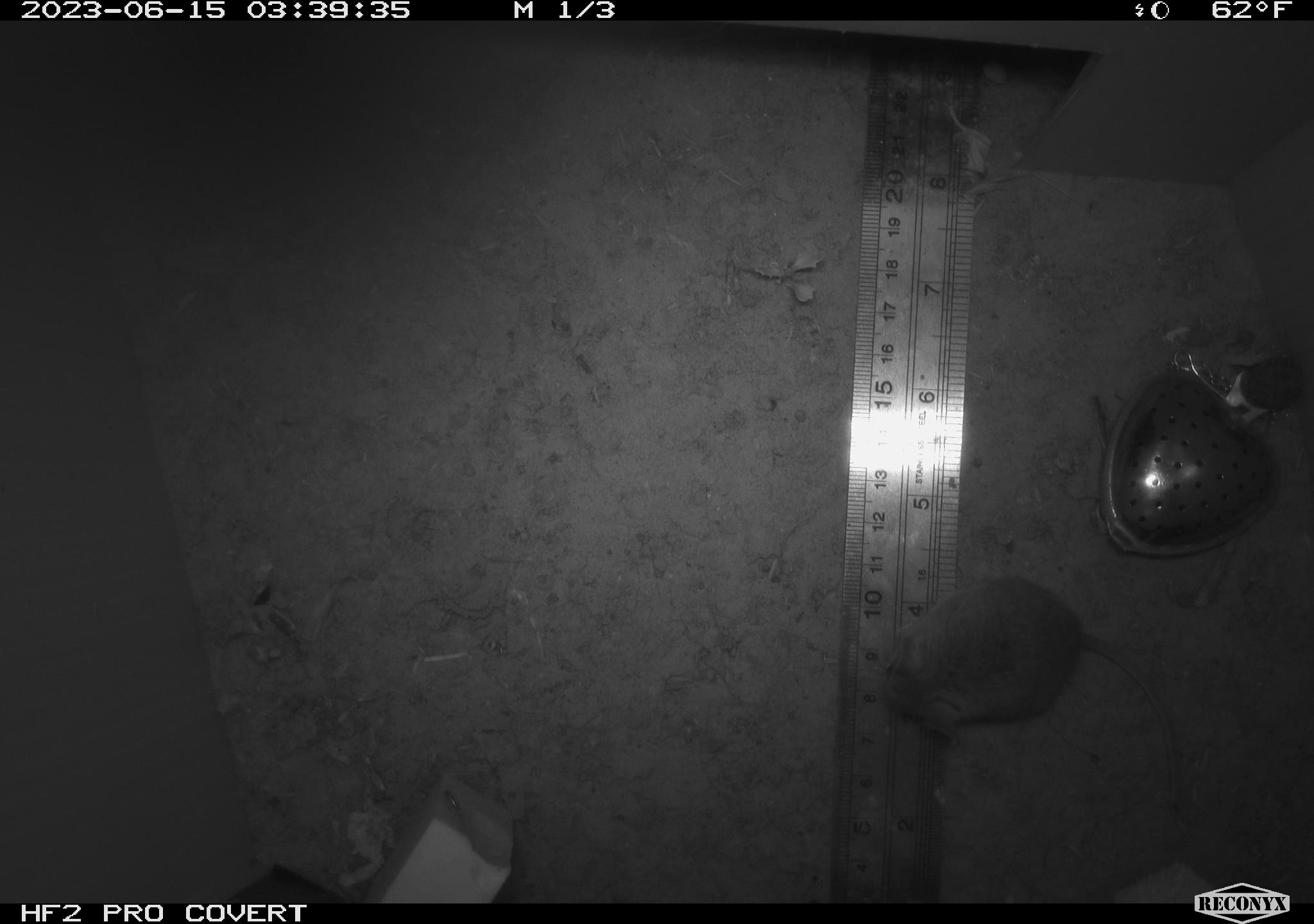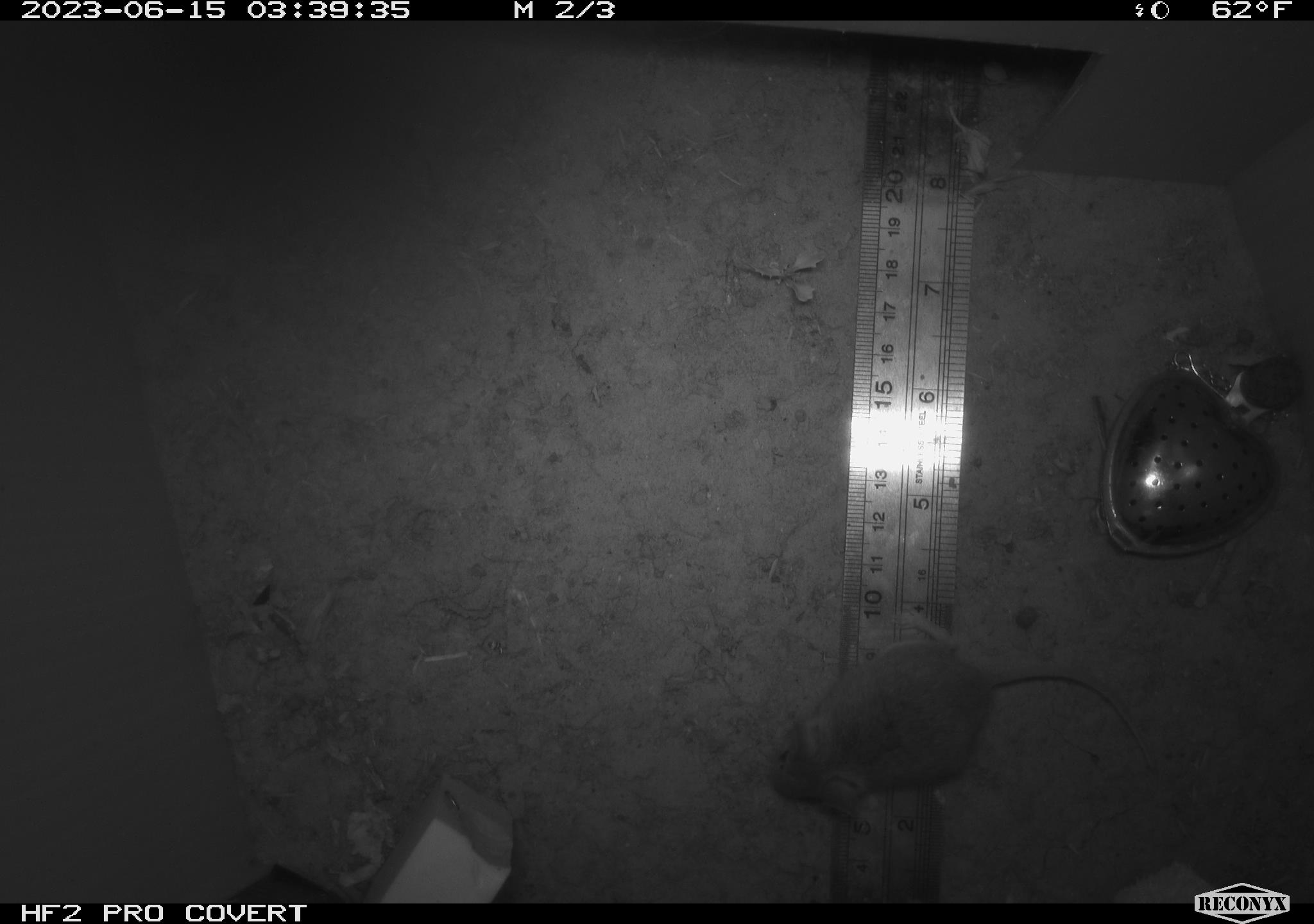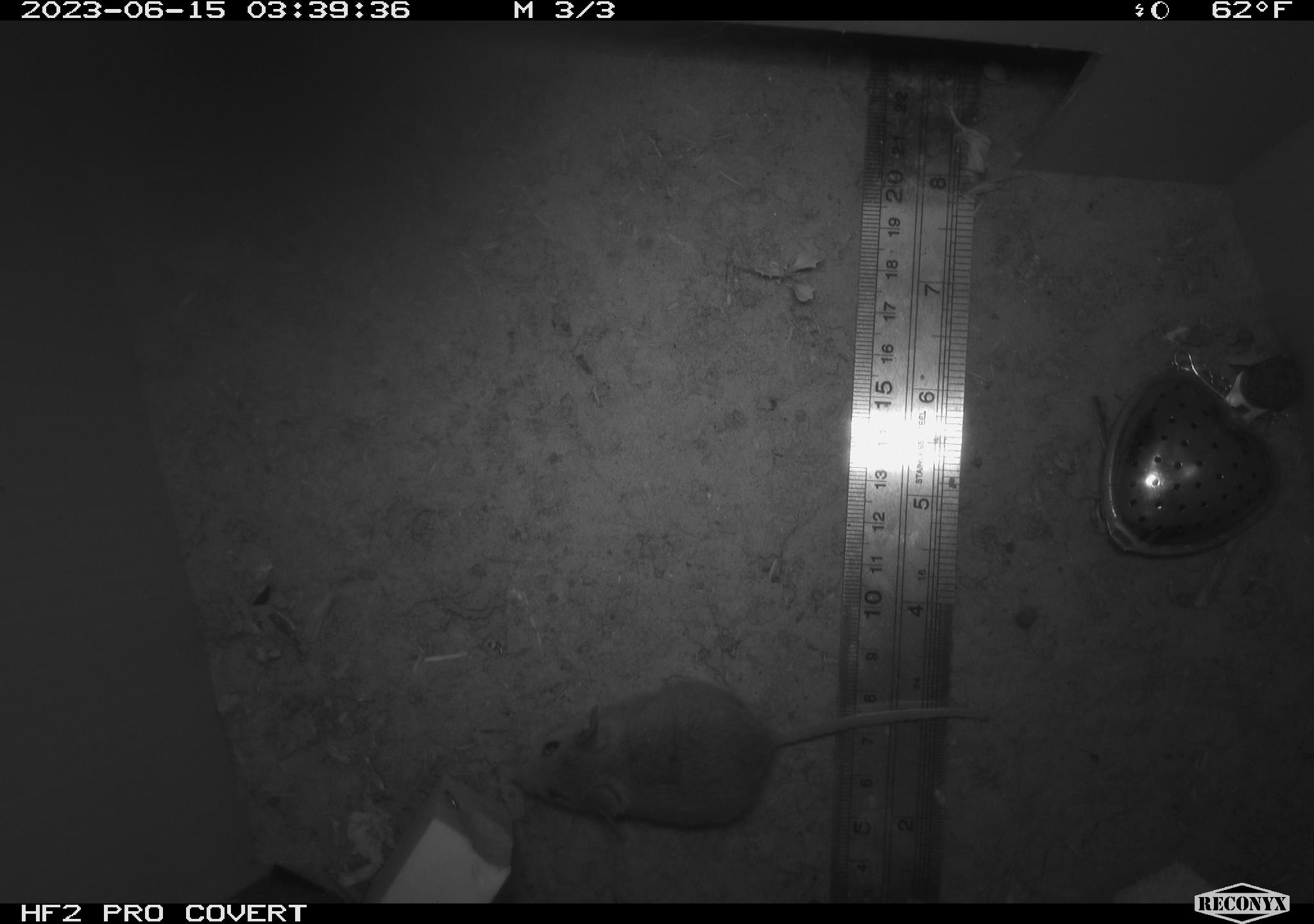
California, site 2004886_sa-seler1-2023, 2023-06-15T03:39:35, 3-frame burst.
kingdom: Animalia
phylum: Chordata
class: Mammalia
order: Rodentia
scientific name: Rodentia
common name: mouse species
Mouse species (Rodentia).